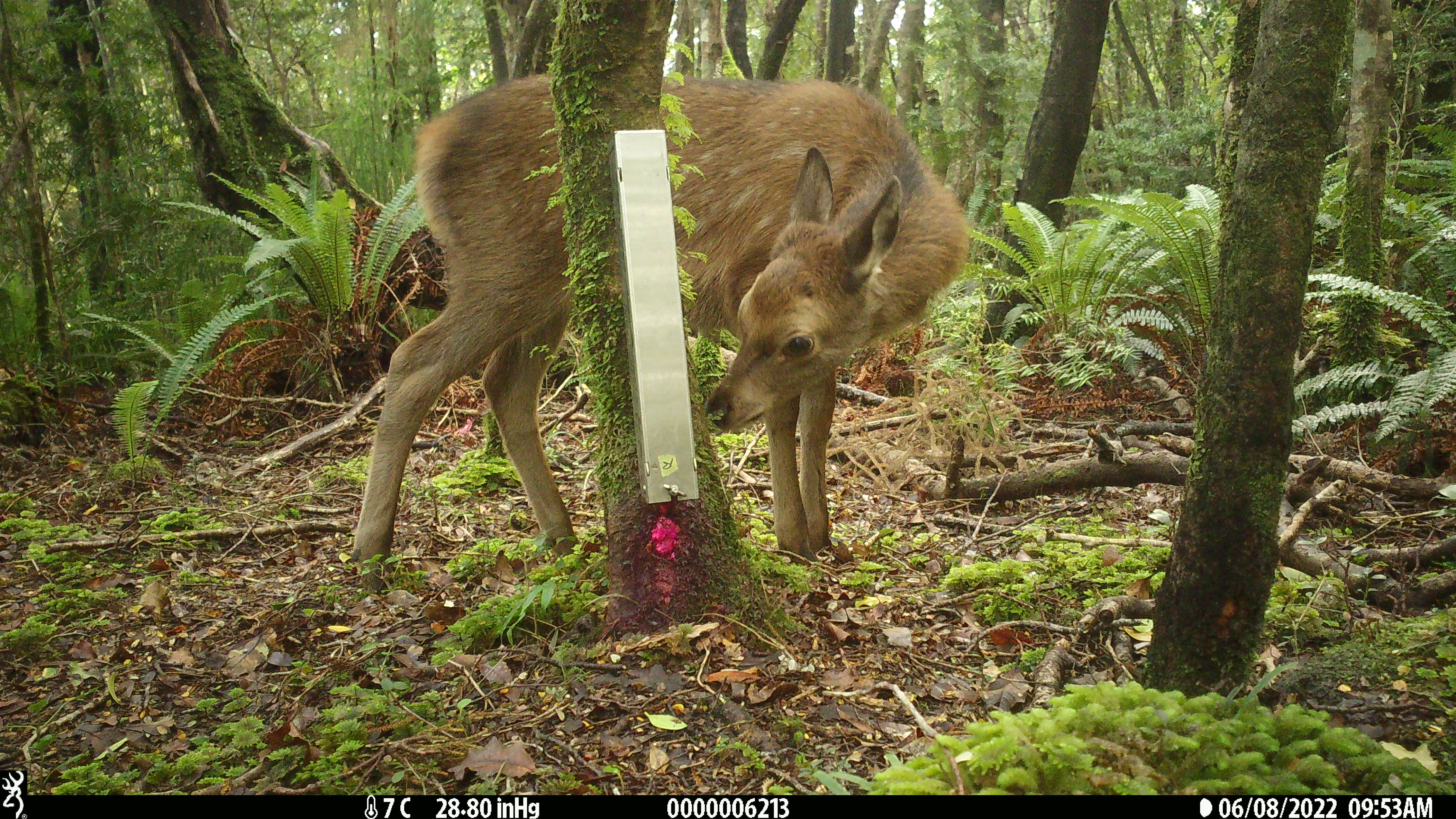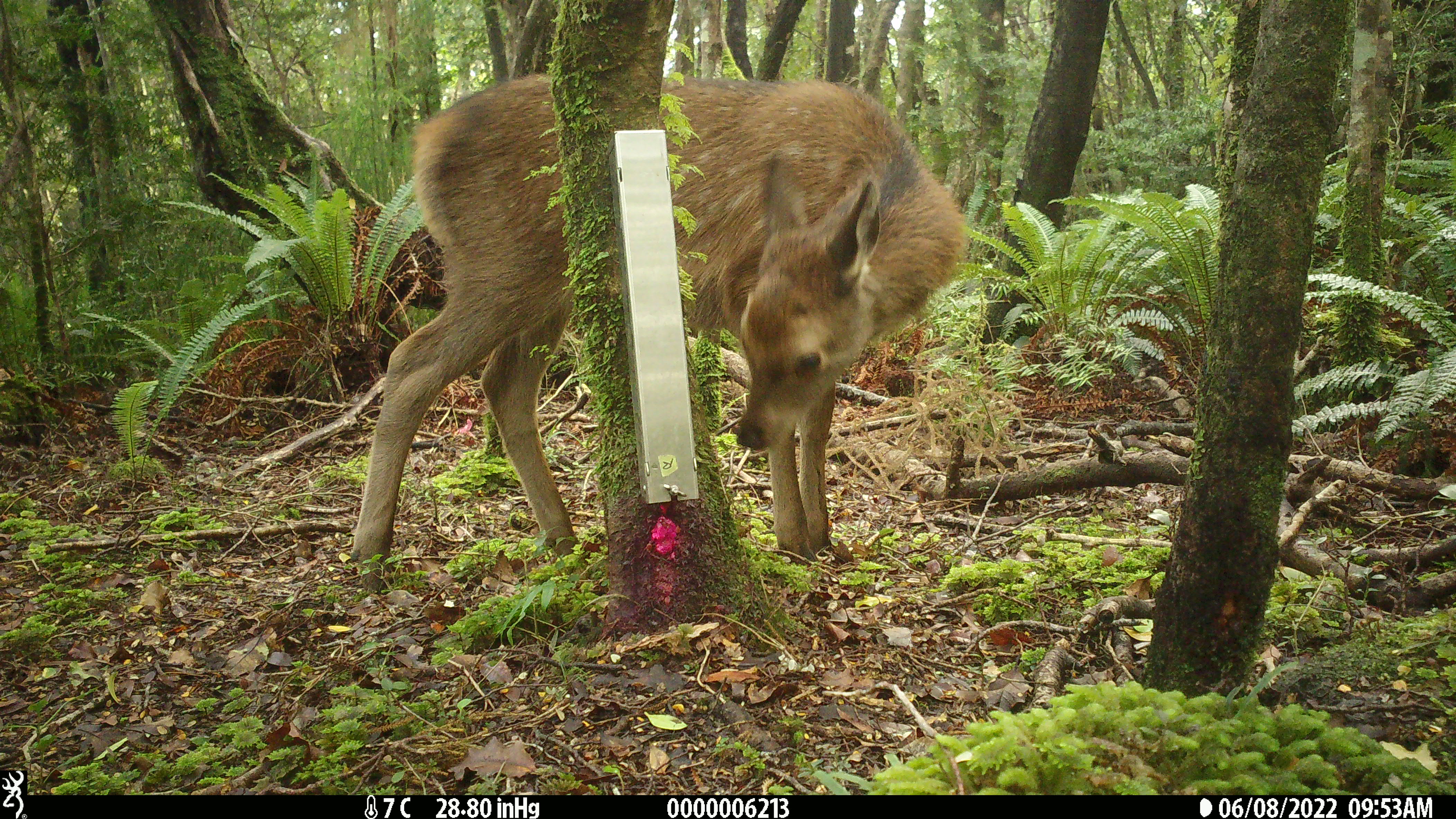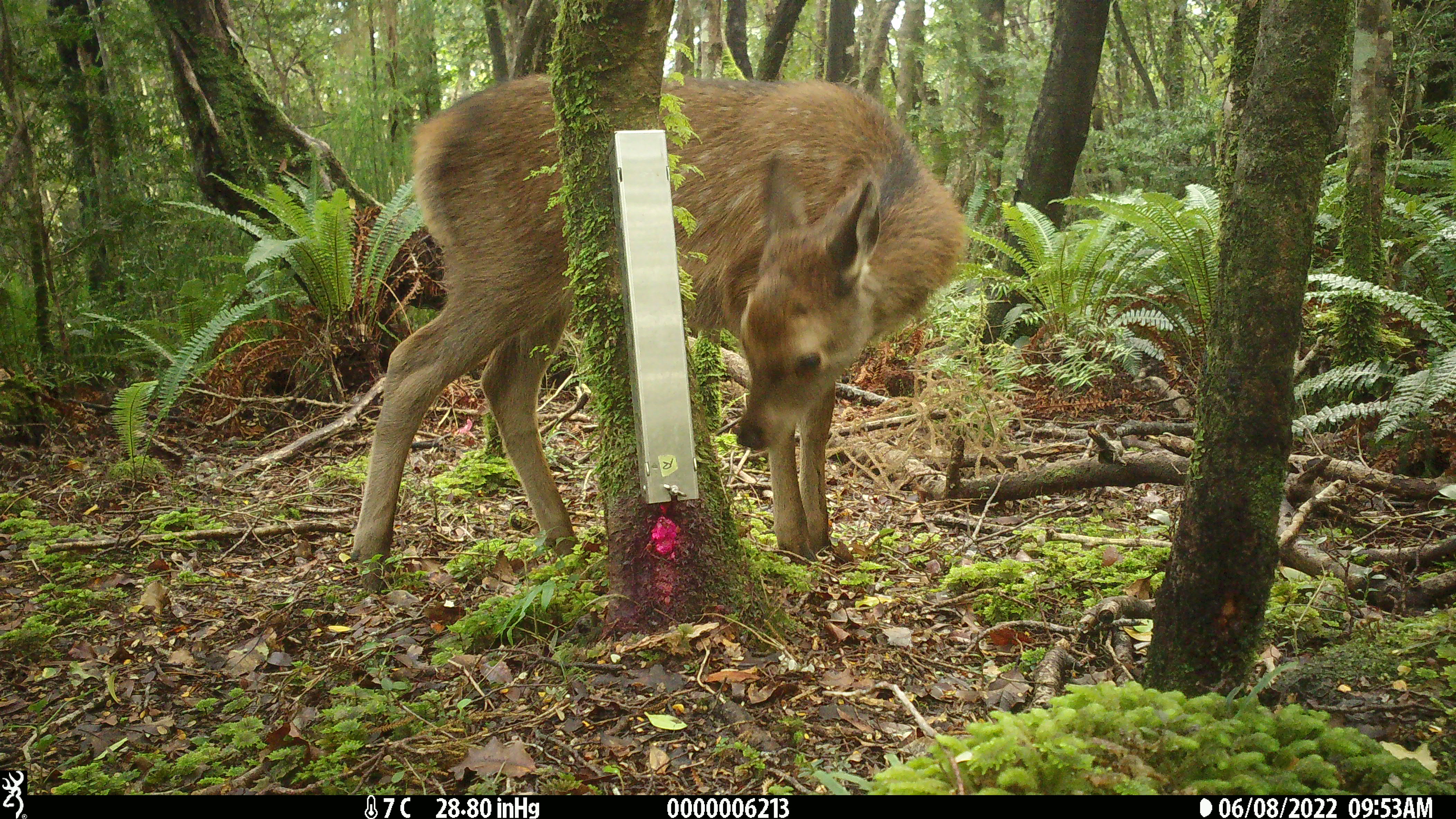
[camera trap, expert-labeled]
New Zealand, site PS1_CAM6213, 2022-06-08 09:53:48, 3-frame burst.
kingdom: Animalia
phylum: Chordata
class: Mammalia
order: Artiodactyla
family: Cervidae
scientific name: Cervidae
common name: deer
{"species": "deer (Cervidae)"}